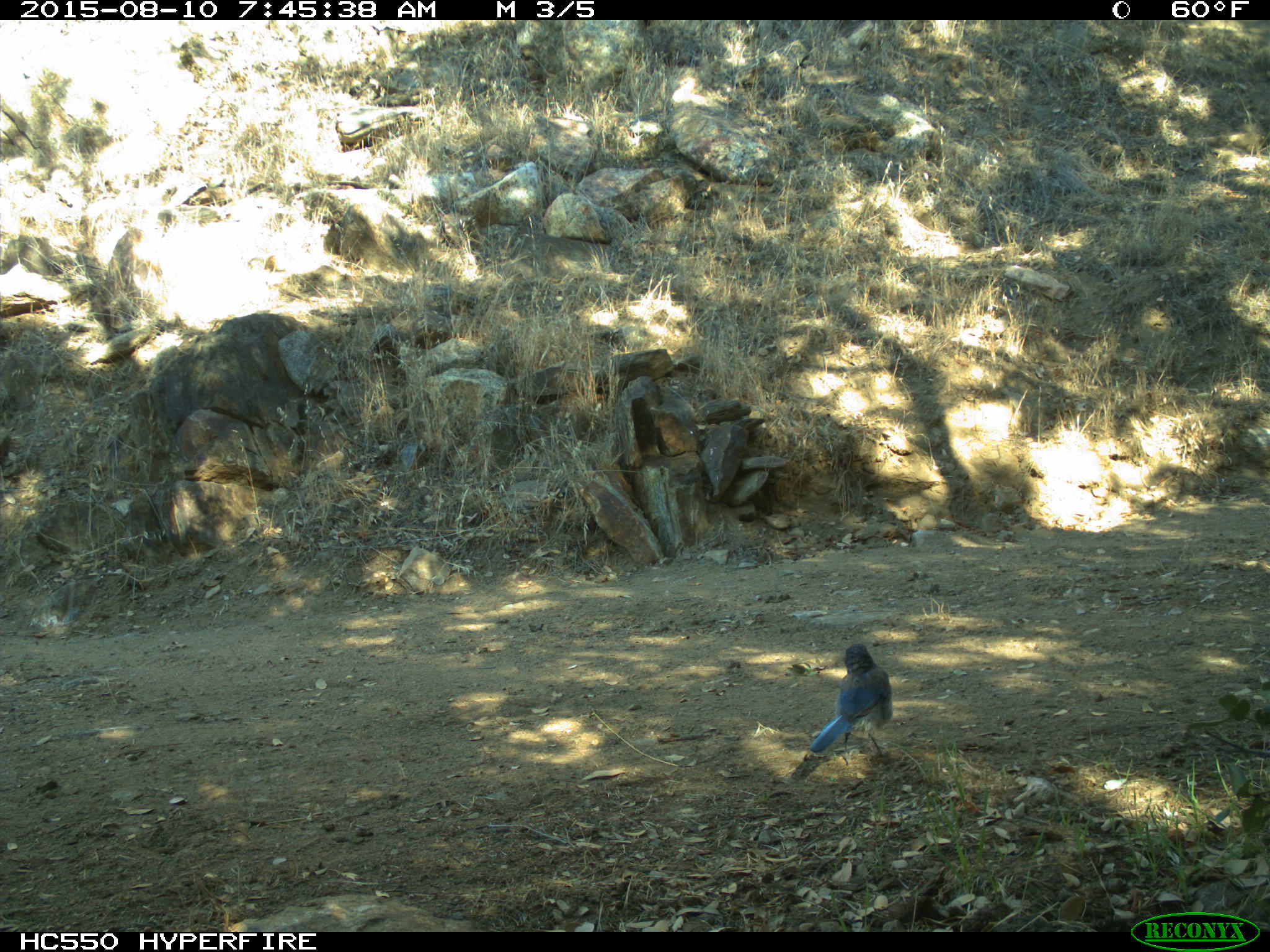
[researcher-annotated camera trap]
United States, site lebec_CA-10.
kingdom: Animalia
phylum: Chordata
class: Aves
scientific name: Aves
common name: birds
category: unidentified bird